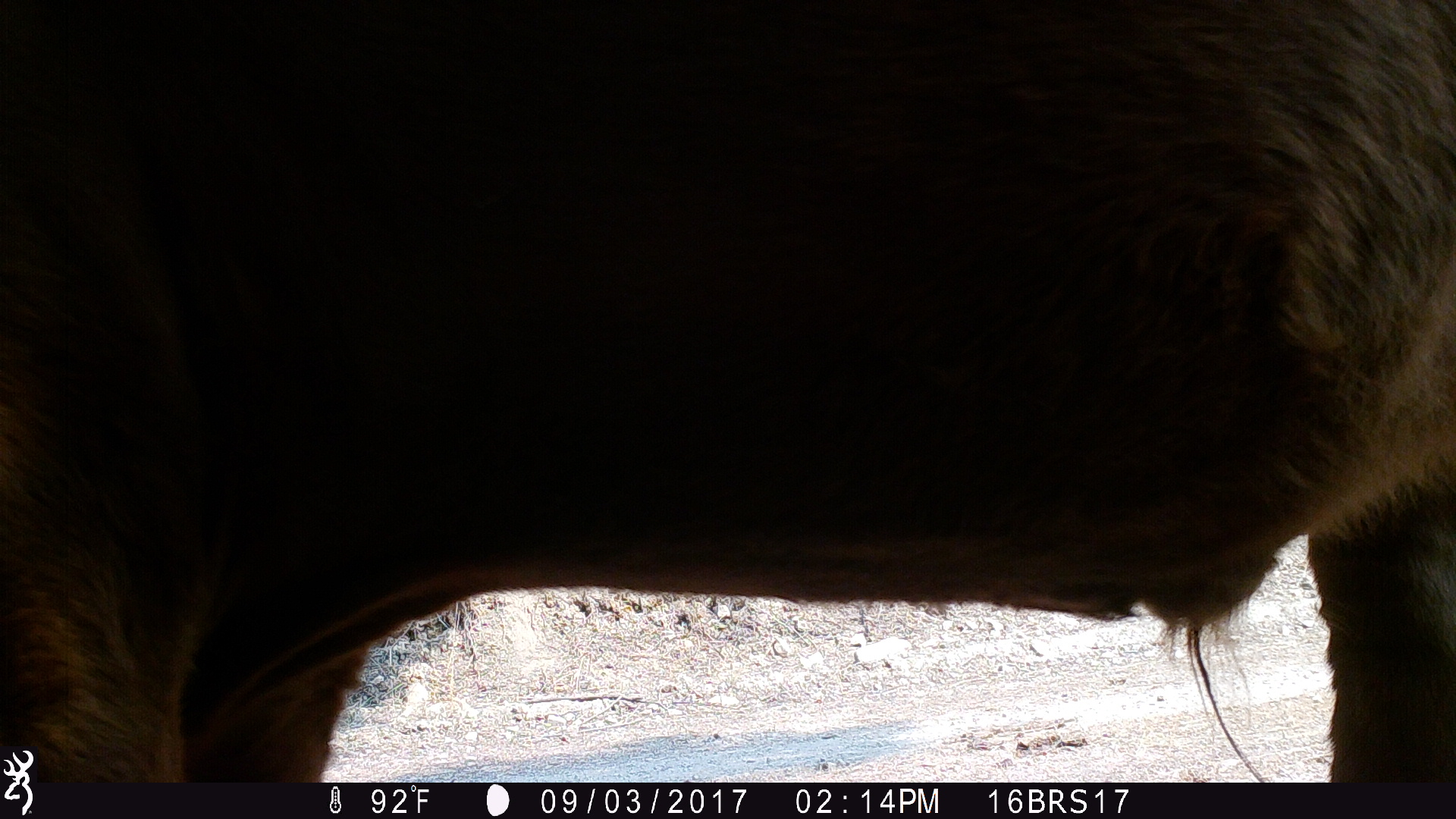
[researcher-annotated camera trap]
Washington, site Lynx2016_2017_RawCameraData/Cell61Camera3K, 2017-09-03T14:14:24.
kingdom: Animalia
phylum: Chordata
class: Mammalia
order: Artiodactyla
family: Bovidae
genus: Bos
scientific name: Bos taurus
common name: domestic cattle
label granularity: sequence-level